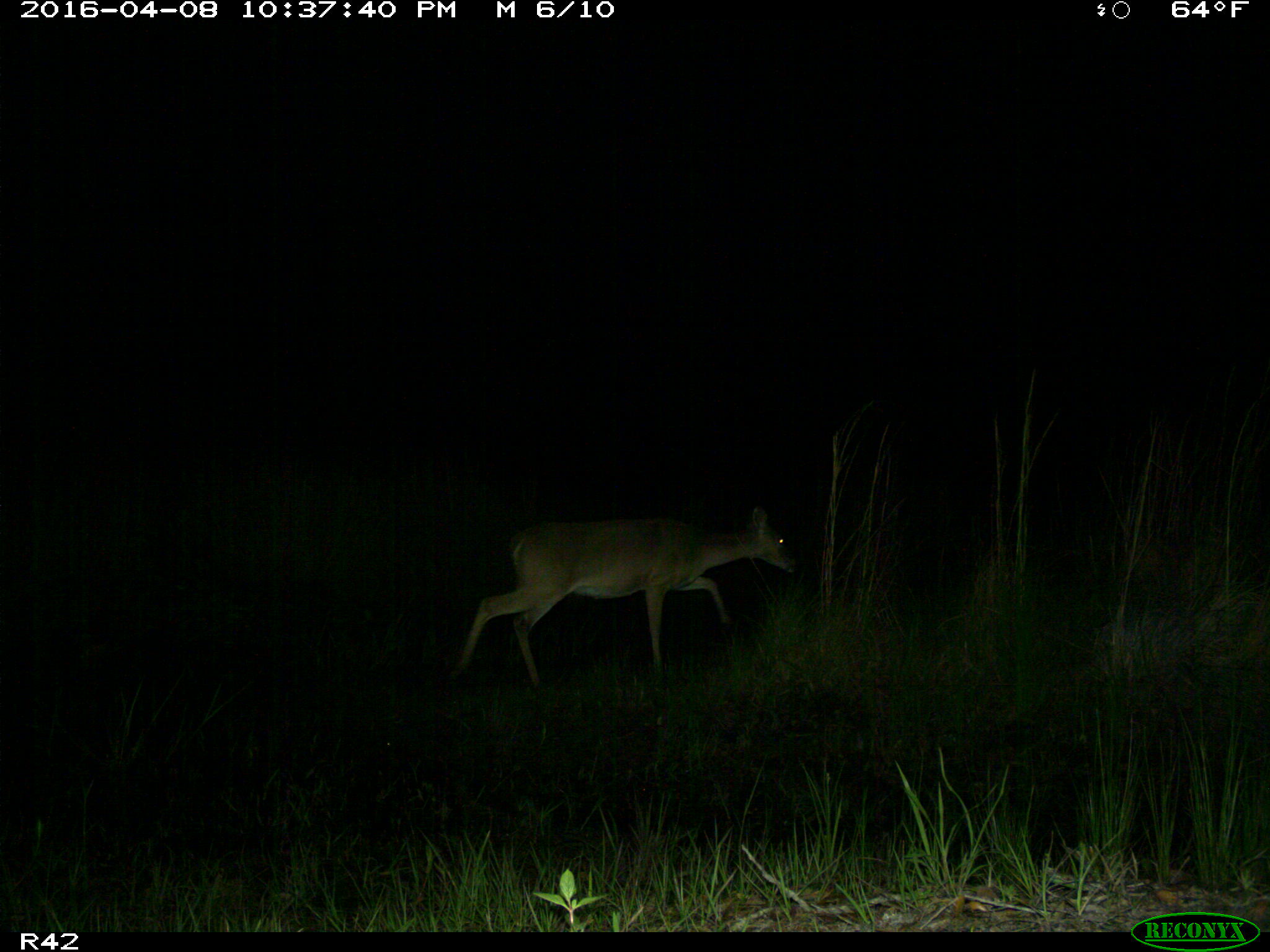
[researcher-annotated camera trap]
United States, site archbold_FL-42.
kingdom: Animalia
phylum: Chordata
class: Mammalia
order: Artiodactyla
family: Cervidae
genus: Odocoileus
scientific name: Odocoileus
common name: deer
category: unidentified deer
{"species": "unidentified deer (deer) (Odocoileus)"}